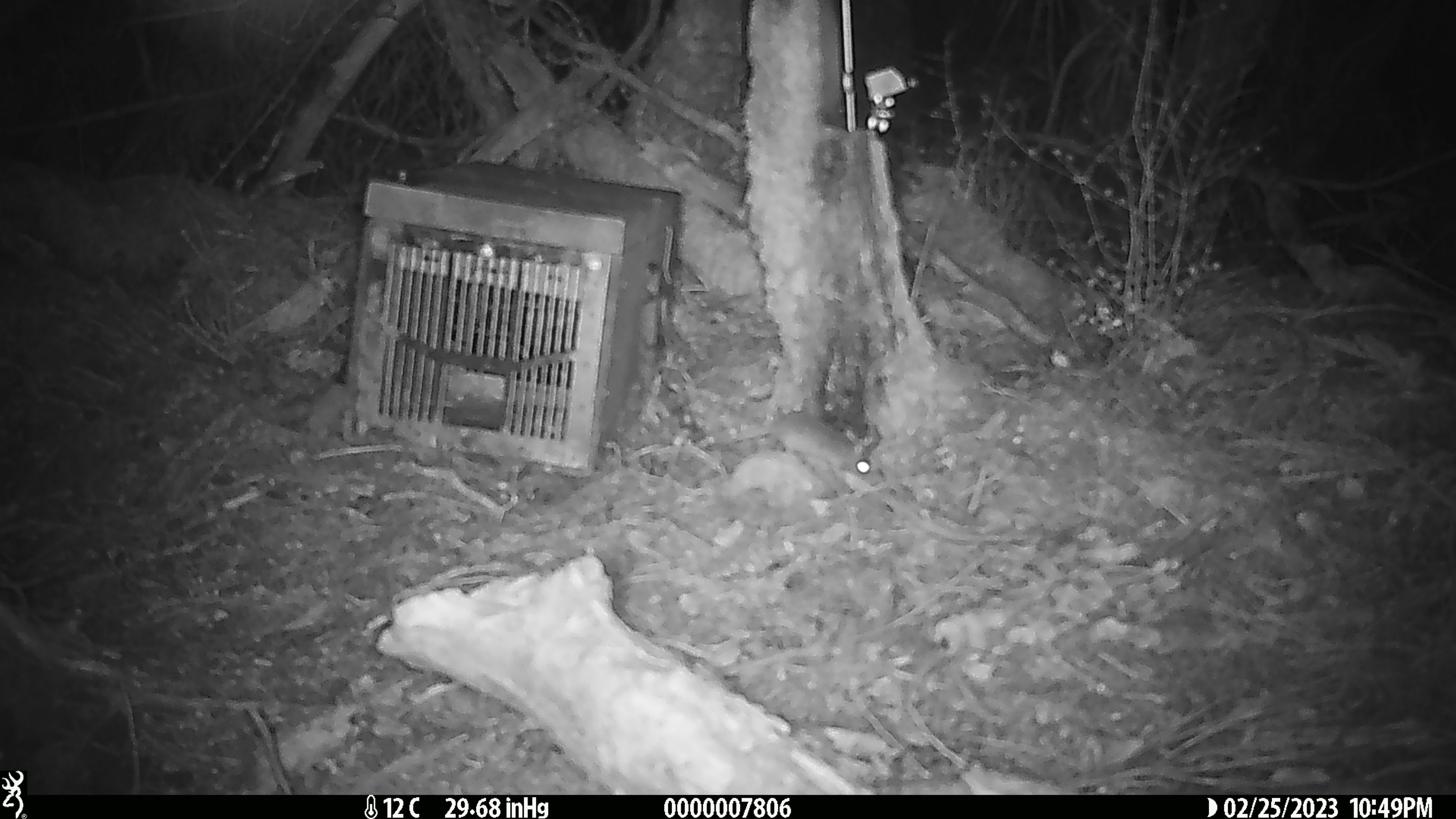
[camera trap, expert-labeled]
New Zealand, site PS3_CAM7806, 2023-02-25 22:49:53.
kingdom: Animalia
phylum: Chordata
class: Mammalia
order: Rodentia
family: Muridae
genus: Mus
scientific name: Mus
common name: mouse